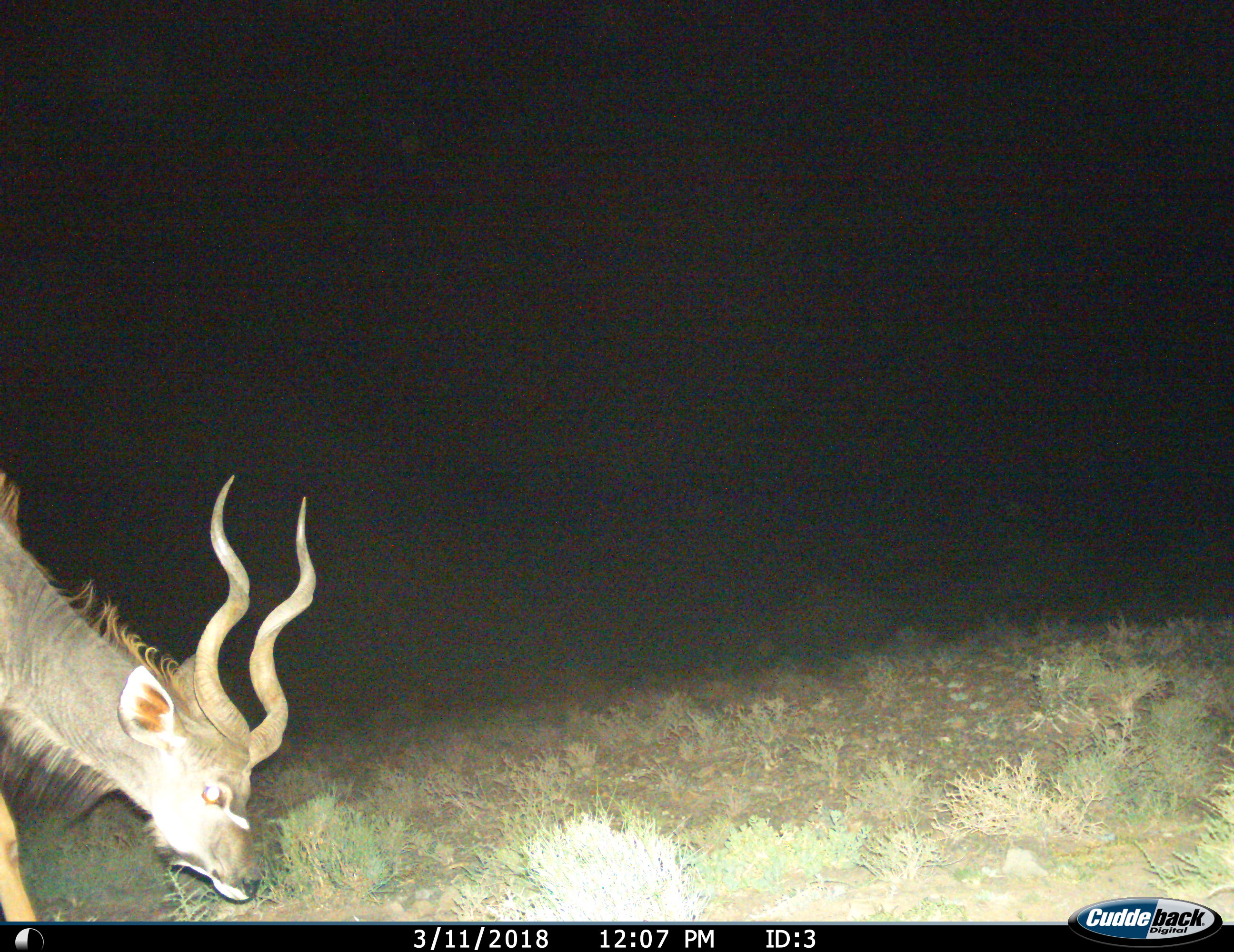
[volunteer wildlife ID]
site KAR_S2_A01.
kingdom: Animalia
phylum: Chordata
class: Mammalia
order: Artiodactyla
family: Bovidae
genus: Tragelaphus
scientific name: Tragelaphus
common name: kudu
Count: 1.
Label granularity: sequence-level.